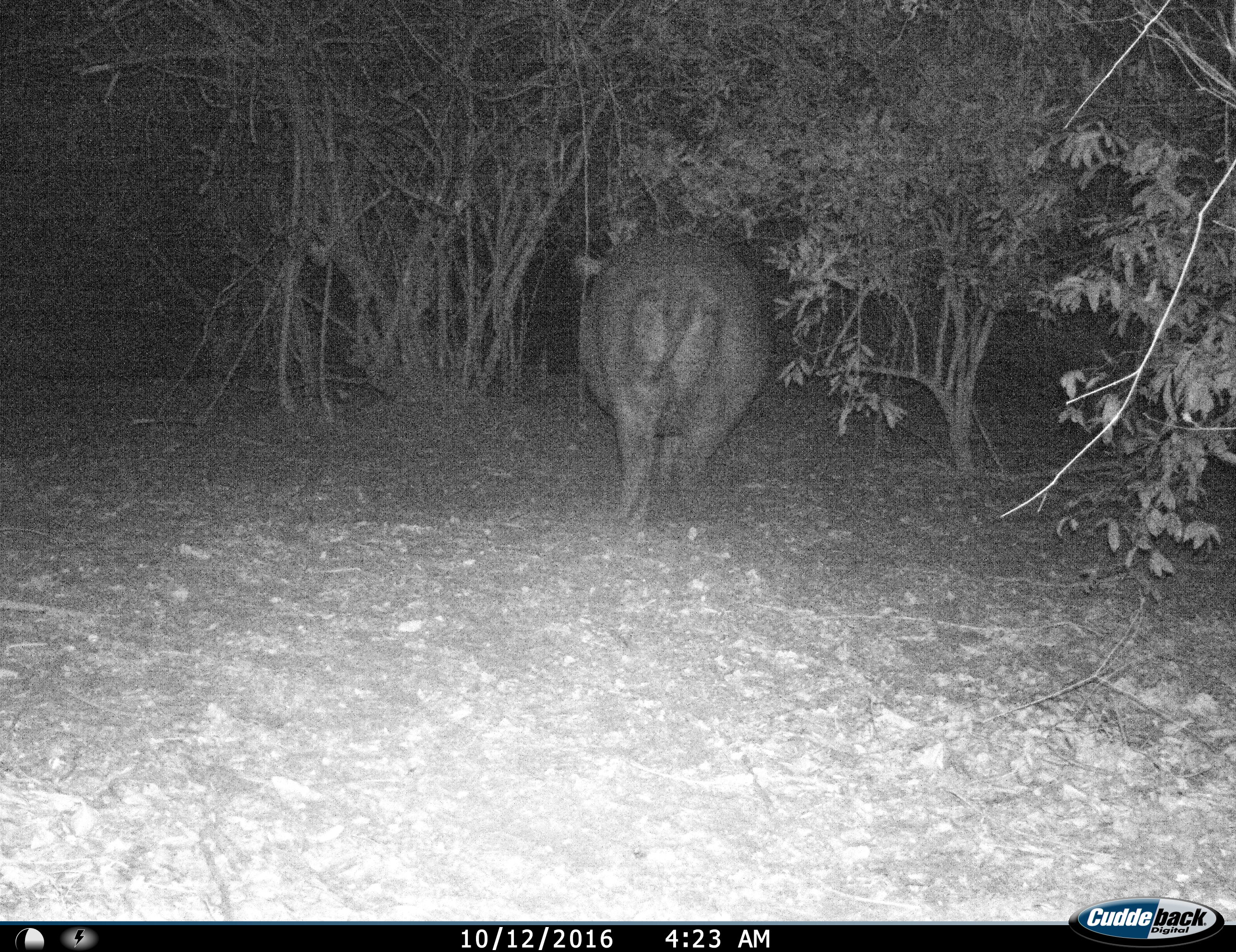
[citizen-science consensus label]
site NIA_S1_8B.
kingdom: Animalia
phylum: Chordata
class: Mammalia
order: Artiodactyla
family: Hippopotamidae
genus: Hippopotamus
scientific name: Hippopotamus amphibius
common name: hippopotamus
Hippopotamus (Hippopotamus amphibius), count 1. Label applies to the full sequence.